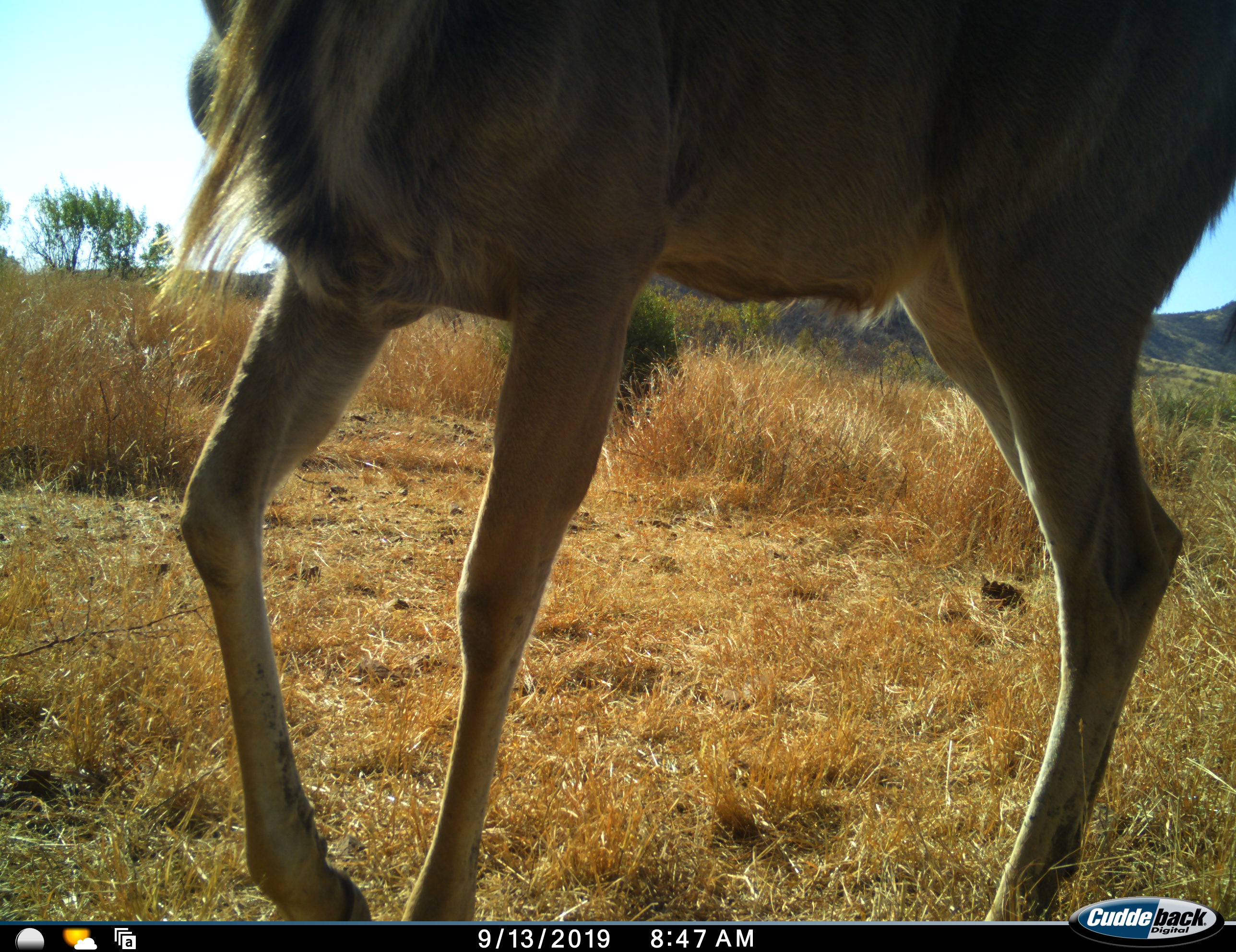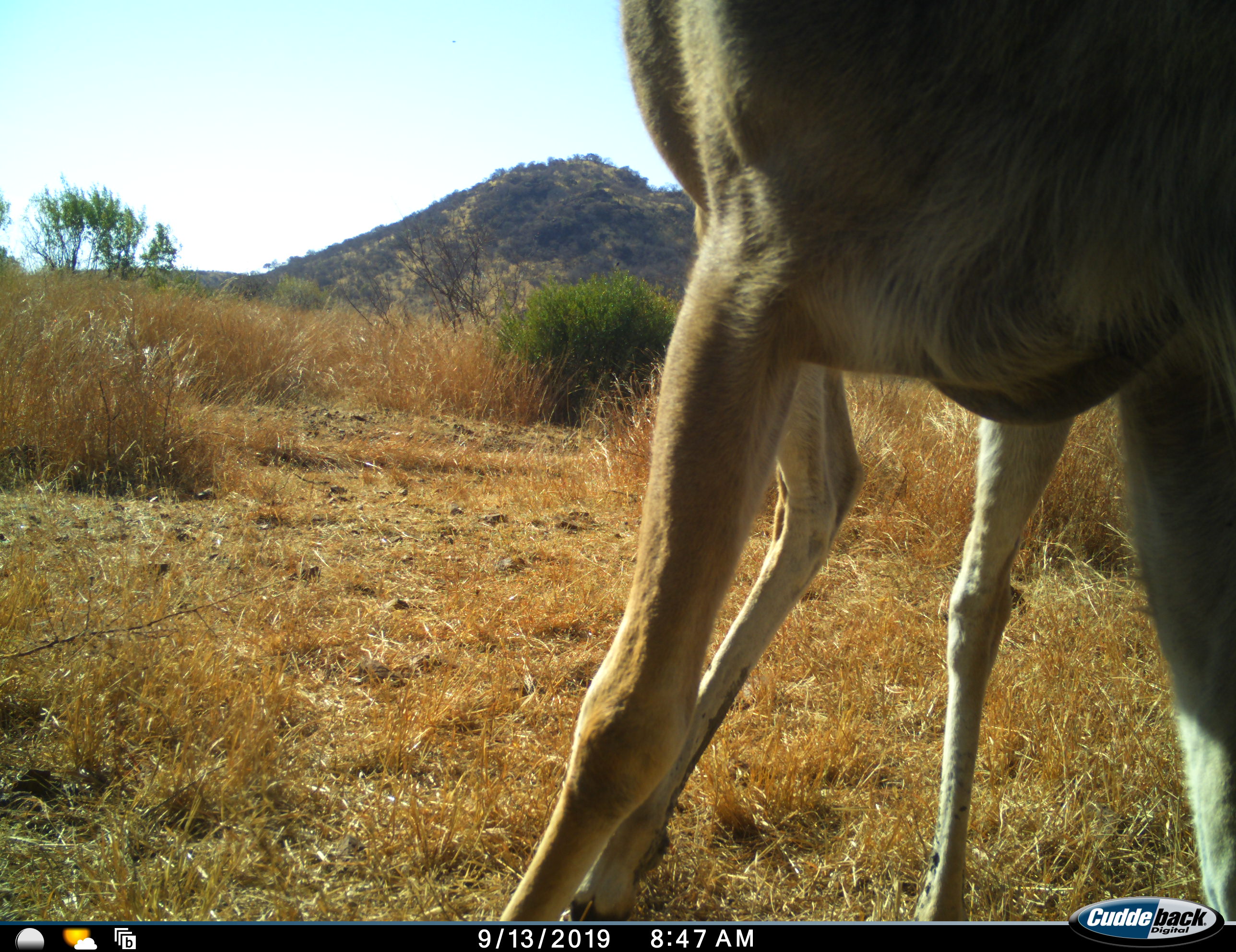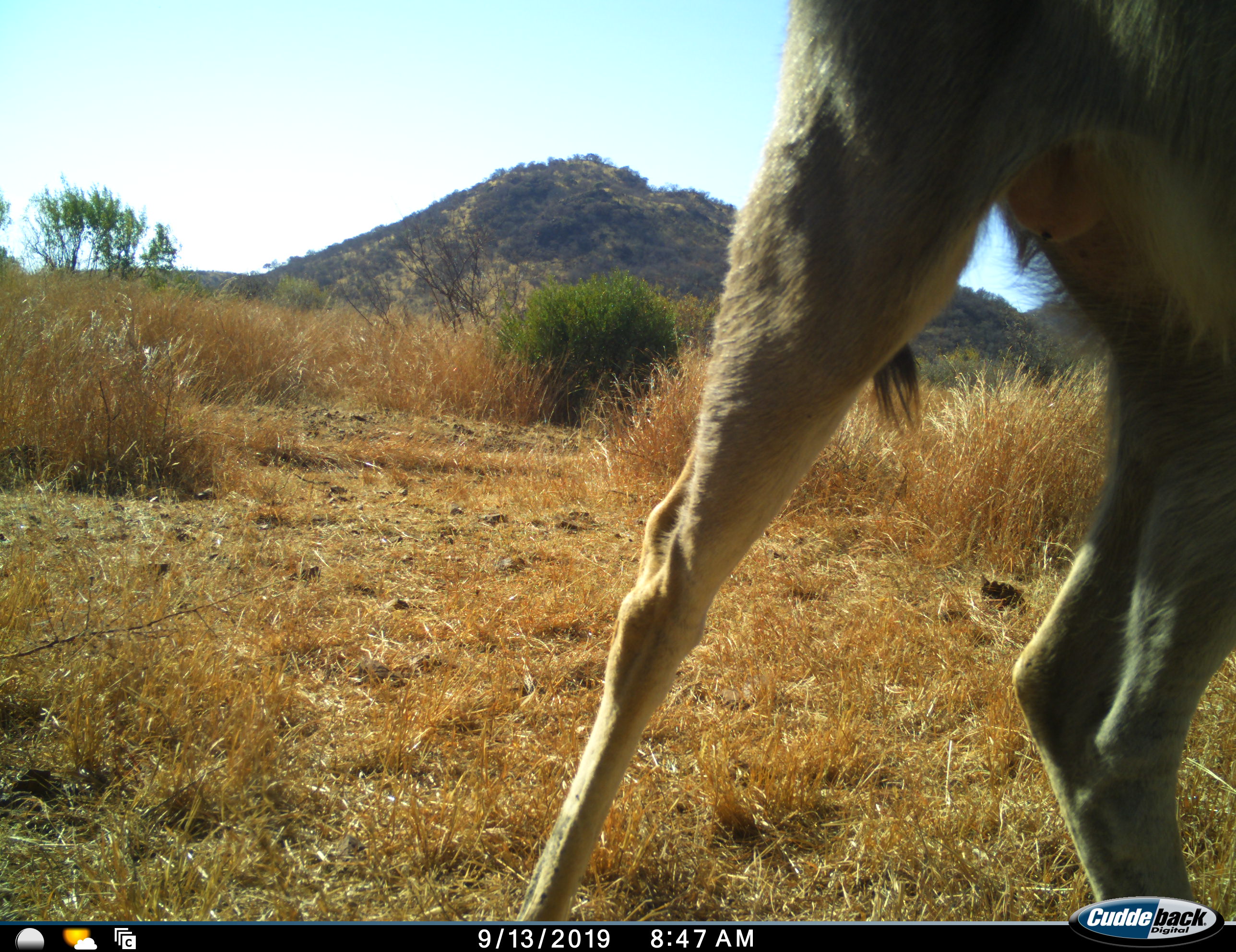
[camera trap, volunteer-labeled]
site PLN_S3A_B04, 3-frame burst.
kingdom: Animalia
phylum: Chordata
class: Mammalia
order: Artiodactyla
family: Bovidae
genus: Tragelaphus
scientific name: Tragelaphus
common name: kudu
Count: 1.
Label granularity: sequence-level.